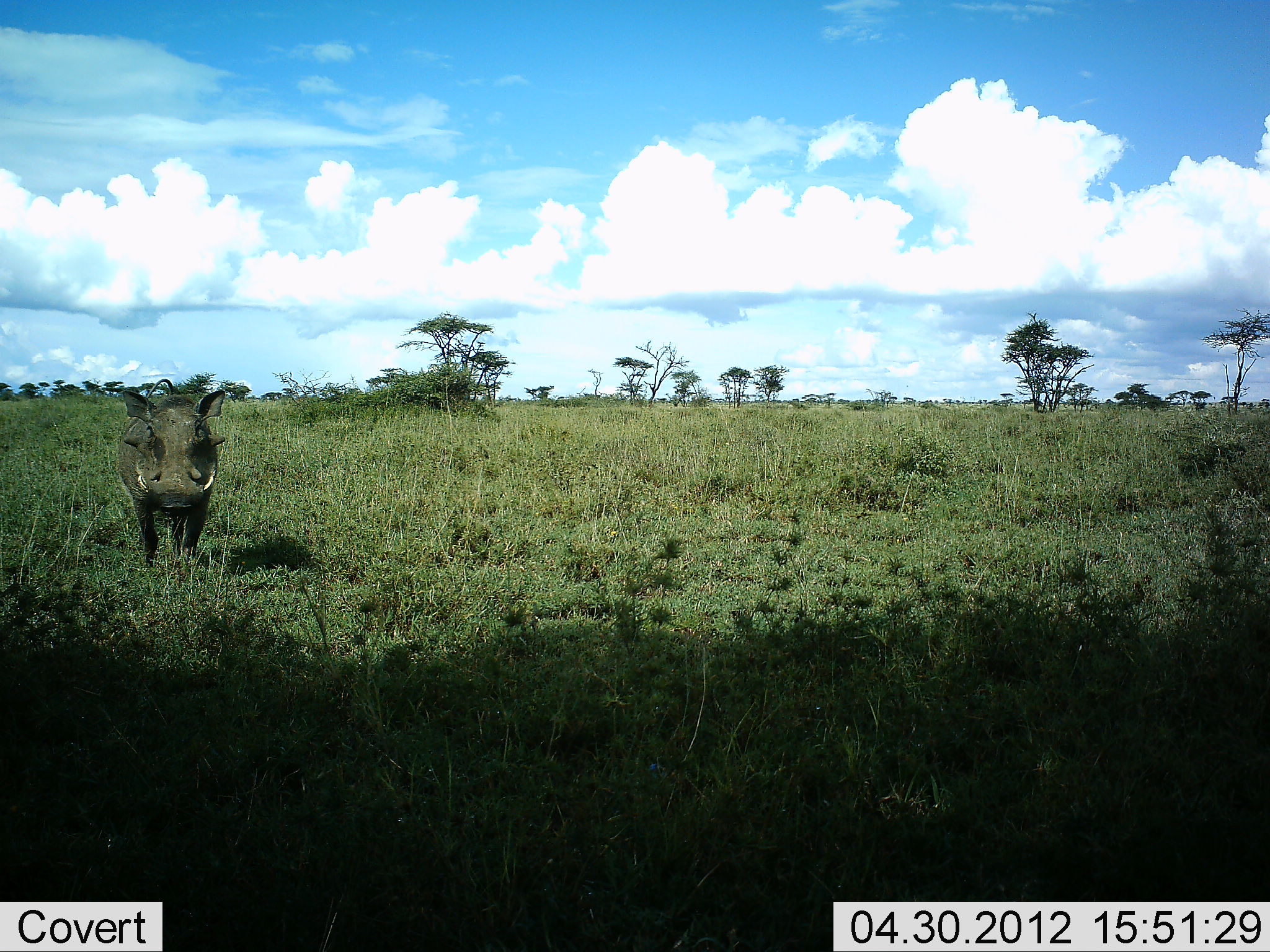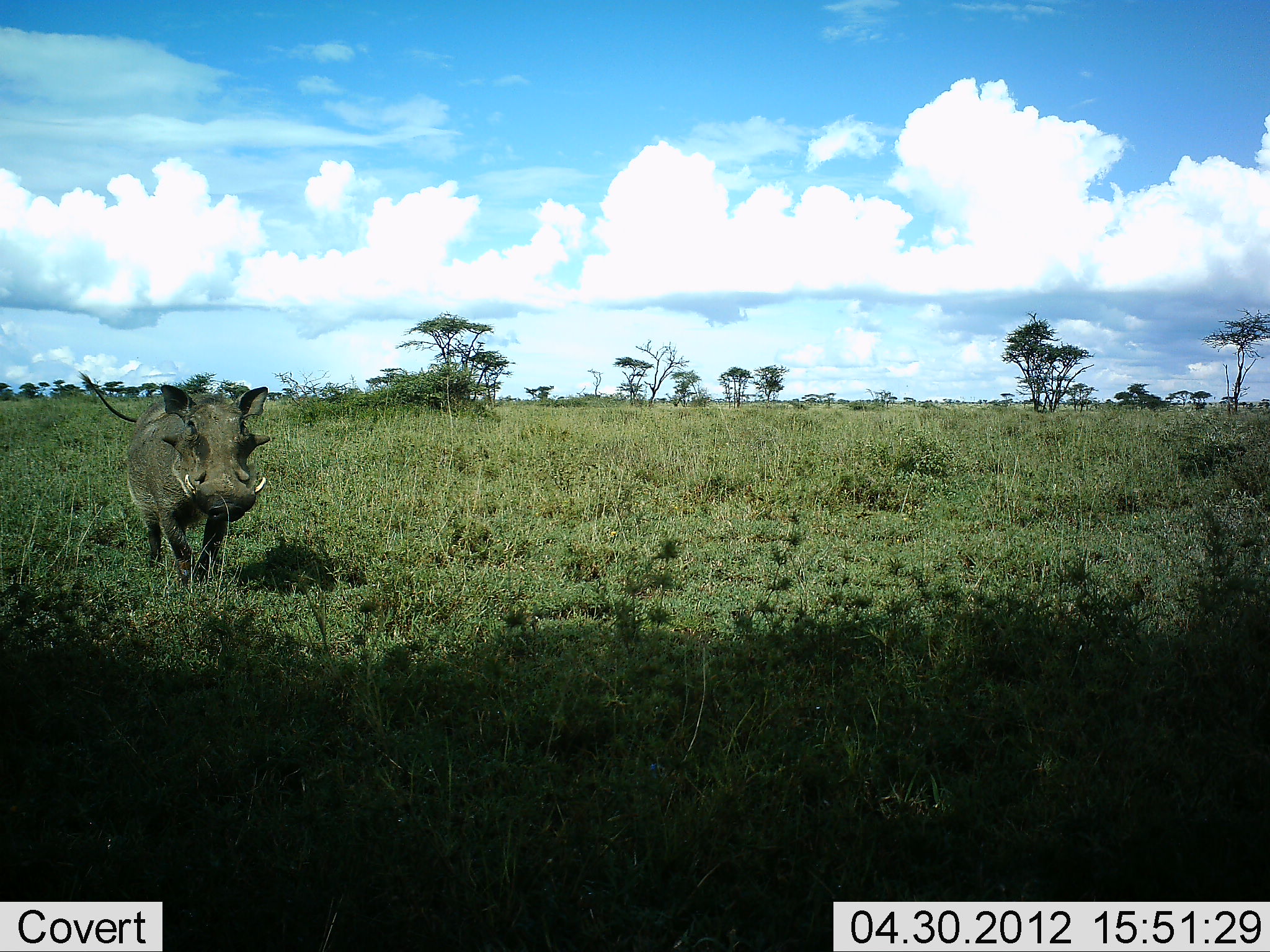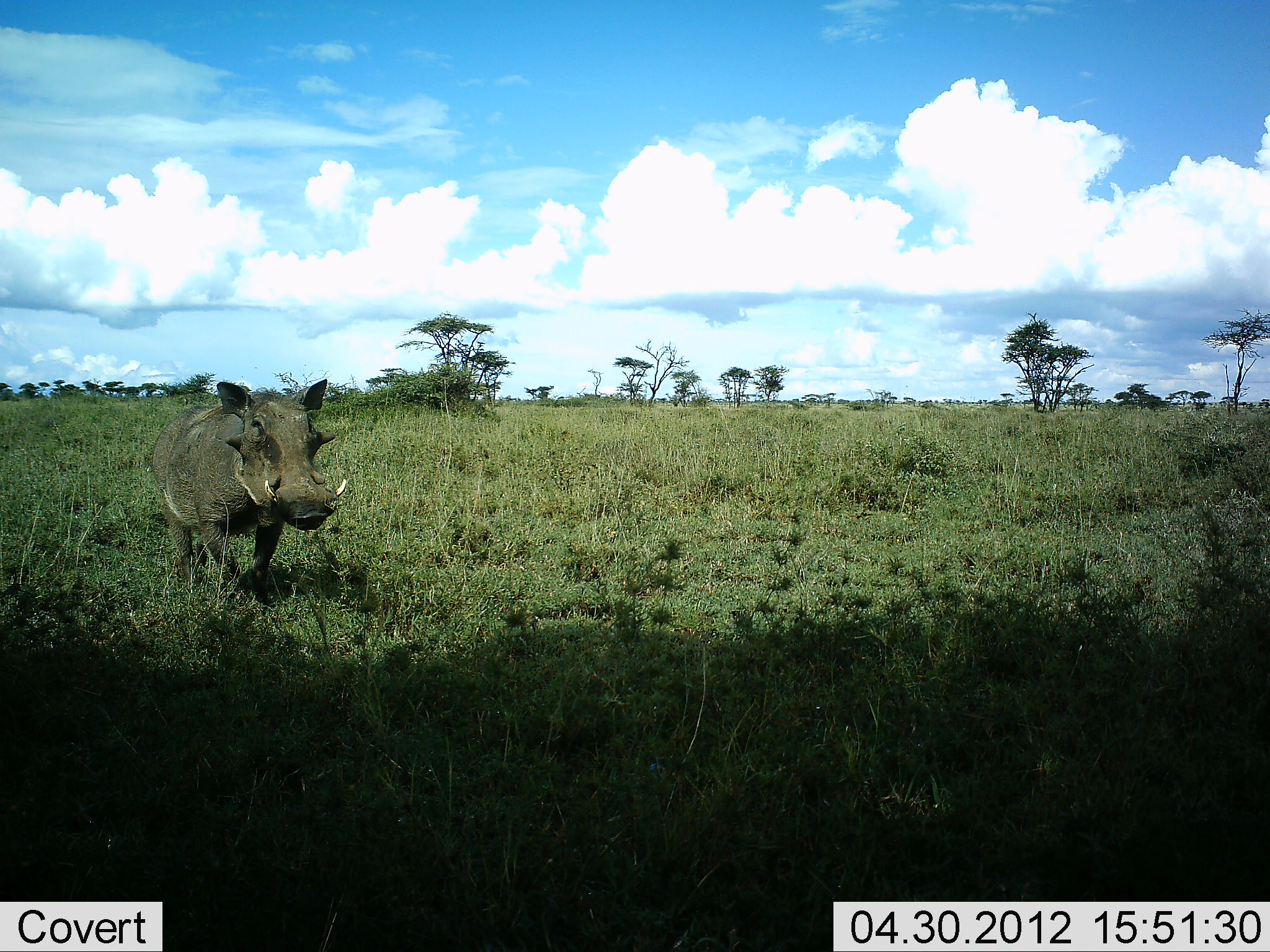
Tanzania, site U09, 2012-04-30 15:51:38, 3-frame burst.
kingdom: Animalia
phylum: Chordata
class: Mammalia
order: Artiodactyla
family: Suidae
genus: Phacochoerus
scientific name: Phacochoerus africanus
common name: warthog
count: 1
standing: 10%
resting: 0%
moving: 90%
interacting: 0%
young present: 0%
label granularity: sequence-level